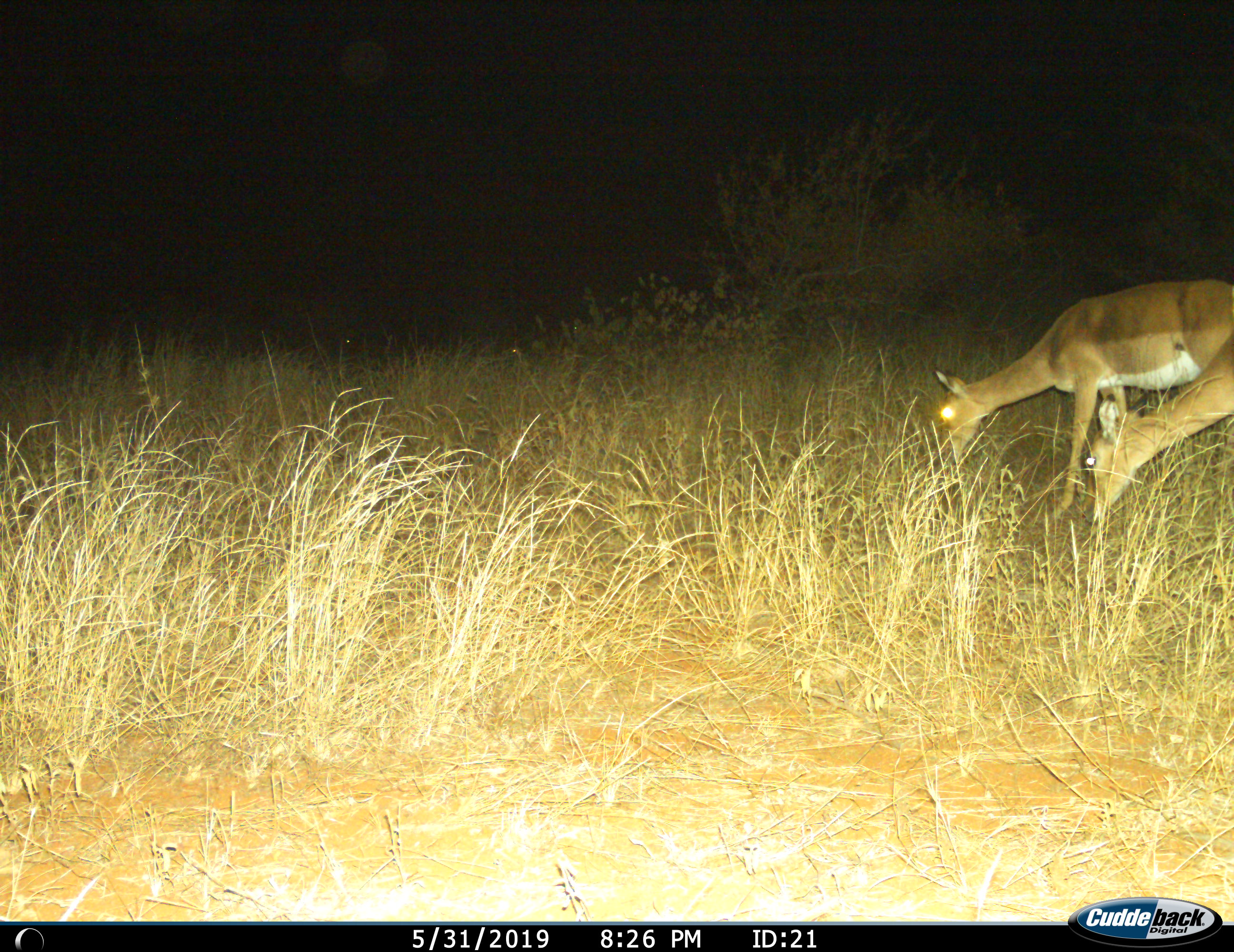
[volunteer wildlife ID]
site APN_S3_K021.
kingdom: Animalia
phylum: Chordata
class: Mammalia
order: Artiodactyla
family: Bovidae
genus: Aepyceros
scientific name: Aepyceros melampus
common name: impala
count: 2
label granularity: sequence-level